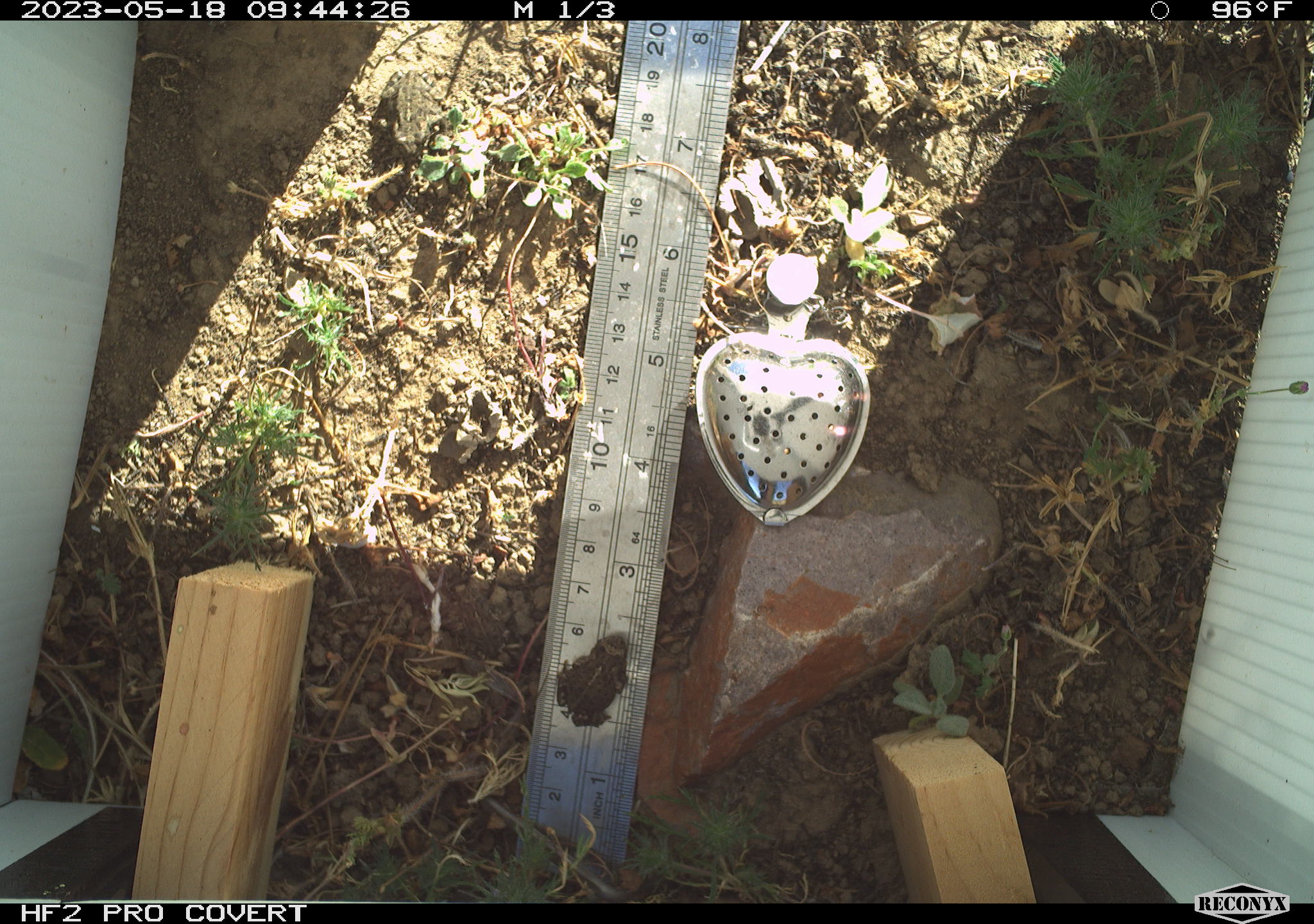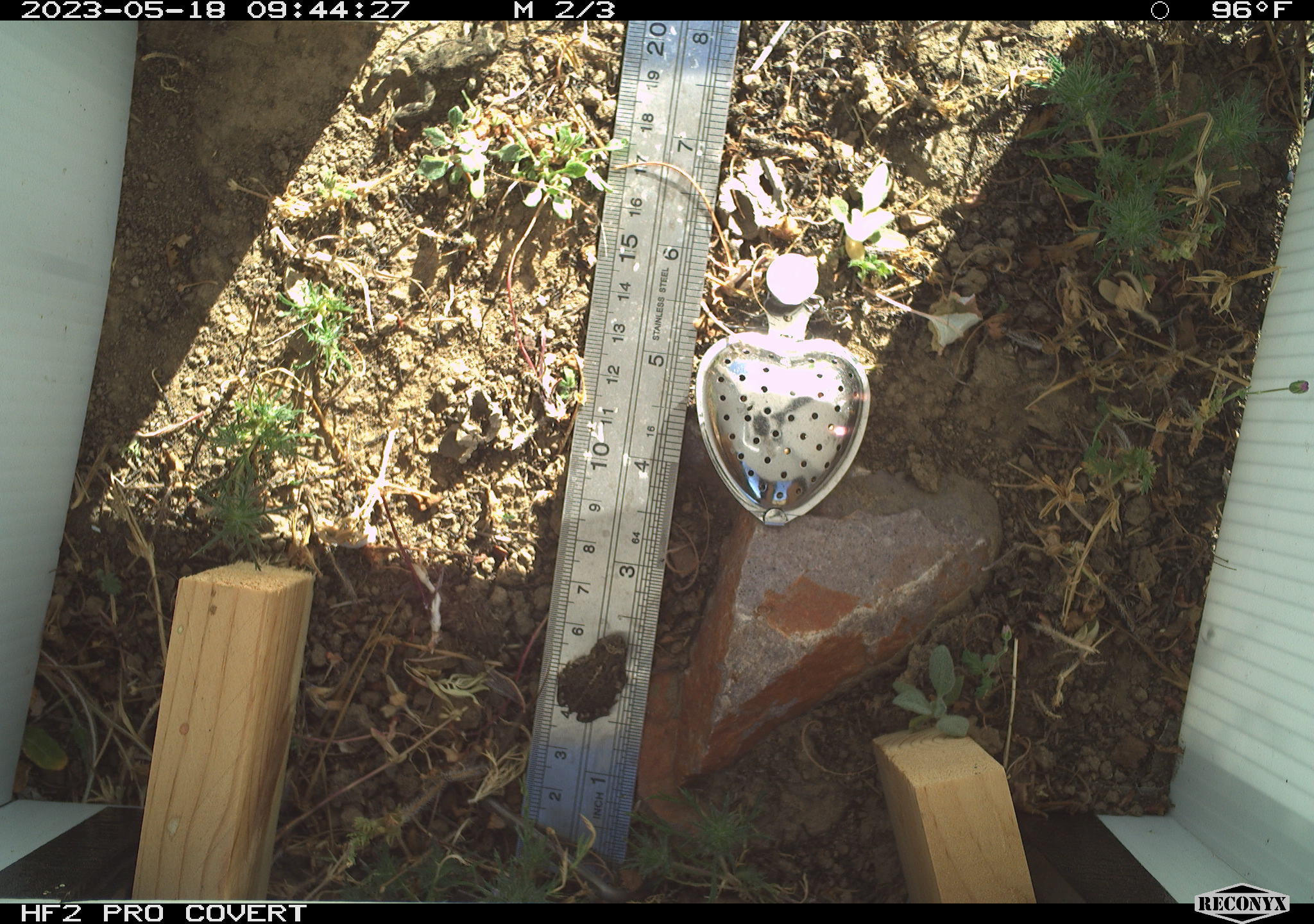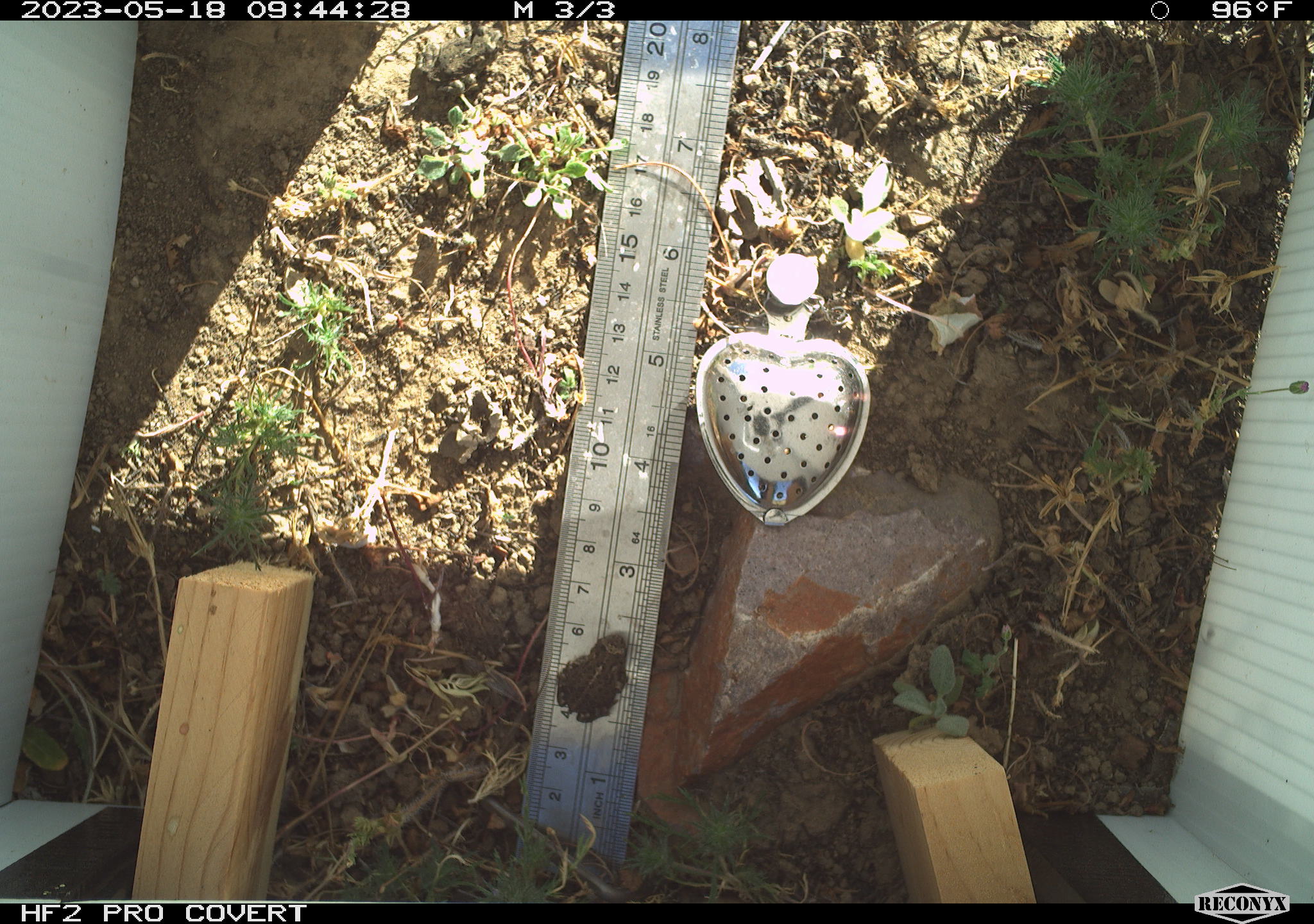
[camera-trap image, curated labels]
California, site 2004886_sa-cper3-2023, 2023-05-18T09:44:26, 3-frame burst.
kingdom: Animalia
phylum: Chordata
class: Amphibia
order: Anura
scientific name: Anura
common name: frogs